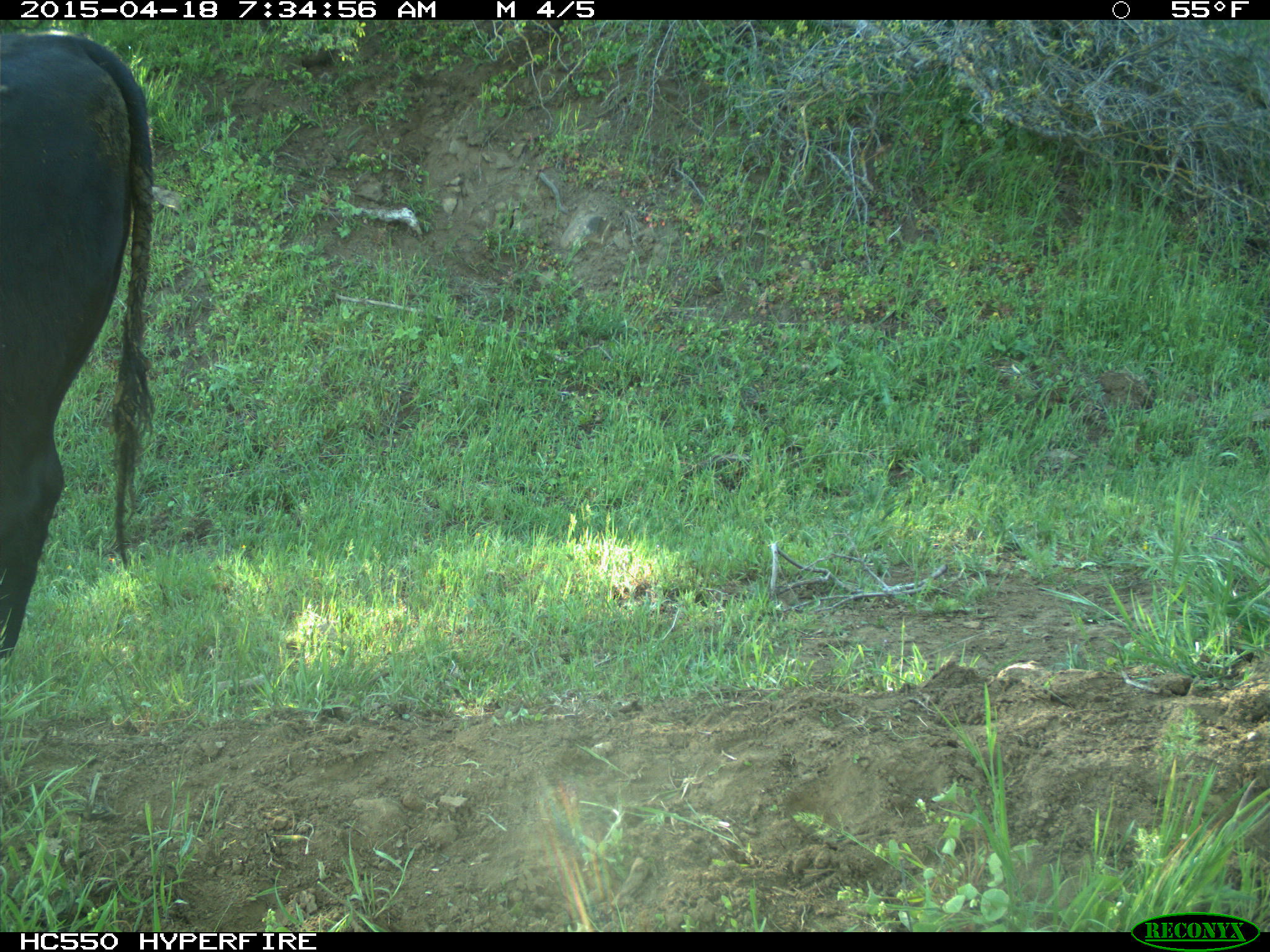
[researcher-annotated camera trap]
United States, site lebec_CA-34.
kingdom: Animalia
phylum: Chordata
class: Mammalia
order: Artiodactyla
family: Bovidae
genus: Bos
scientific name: Bos taurus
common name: domestic cow